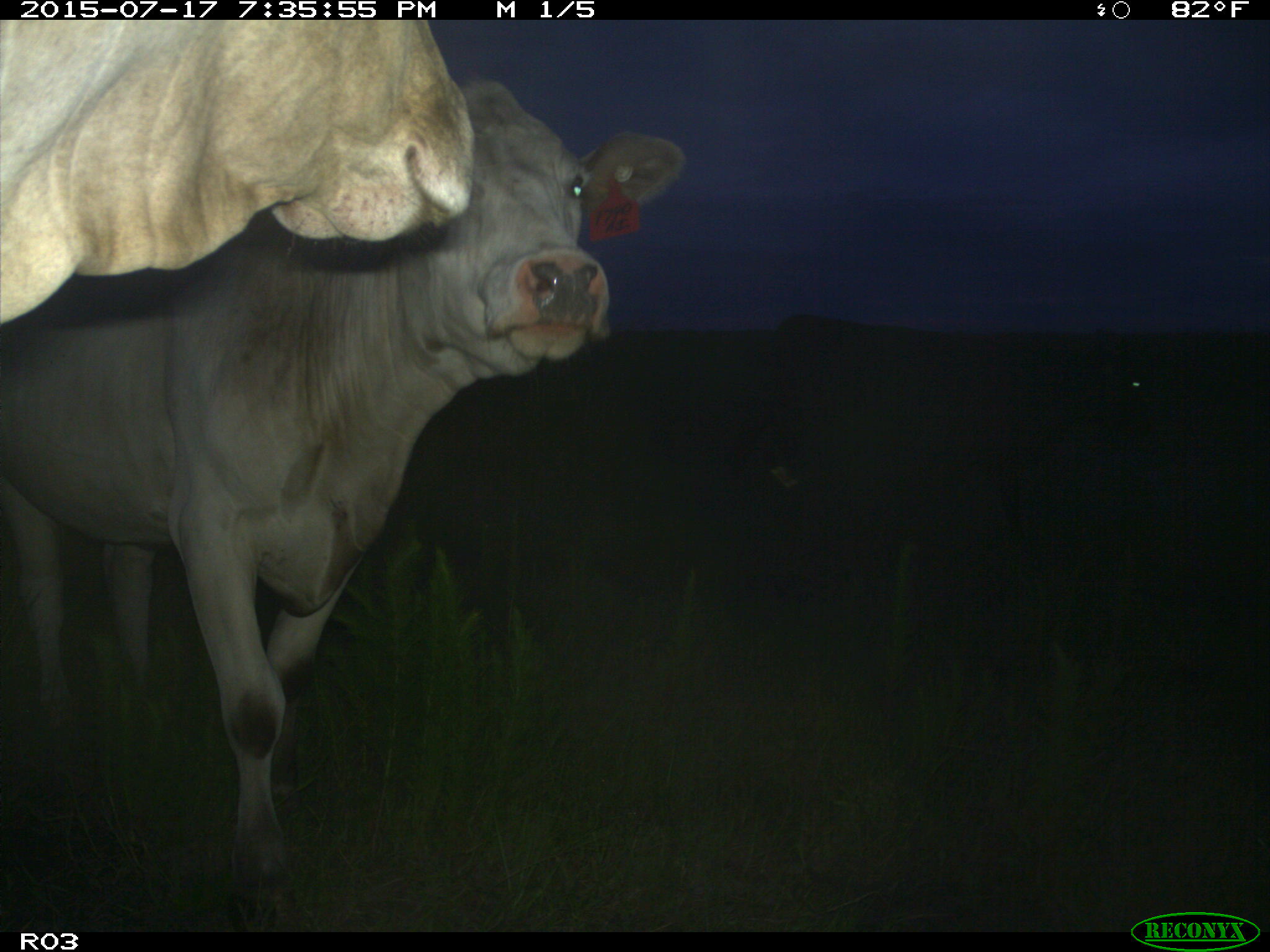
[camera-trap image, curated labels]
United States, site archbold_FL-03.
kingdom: Animalia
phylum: Chordata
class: Mammalia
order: Artiodactyla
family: Bovidae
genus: Bos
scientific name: Bos taurus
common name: domestic cow